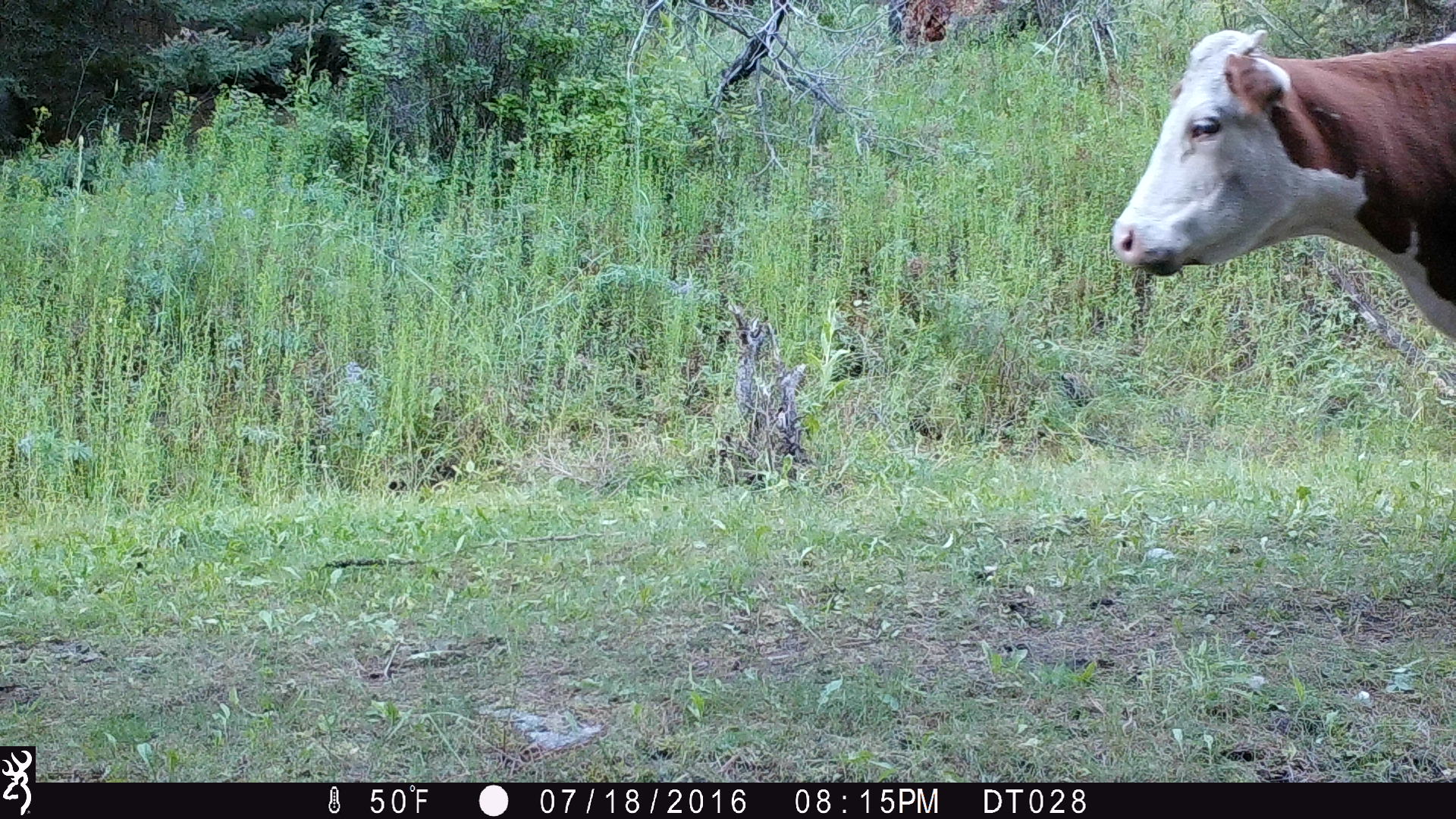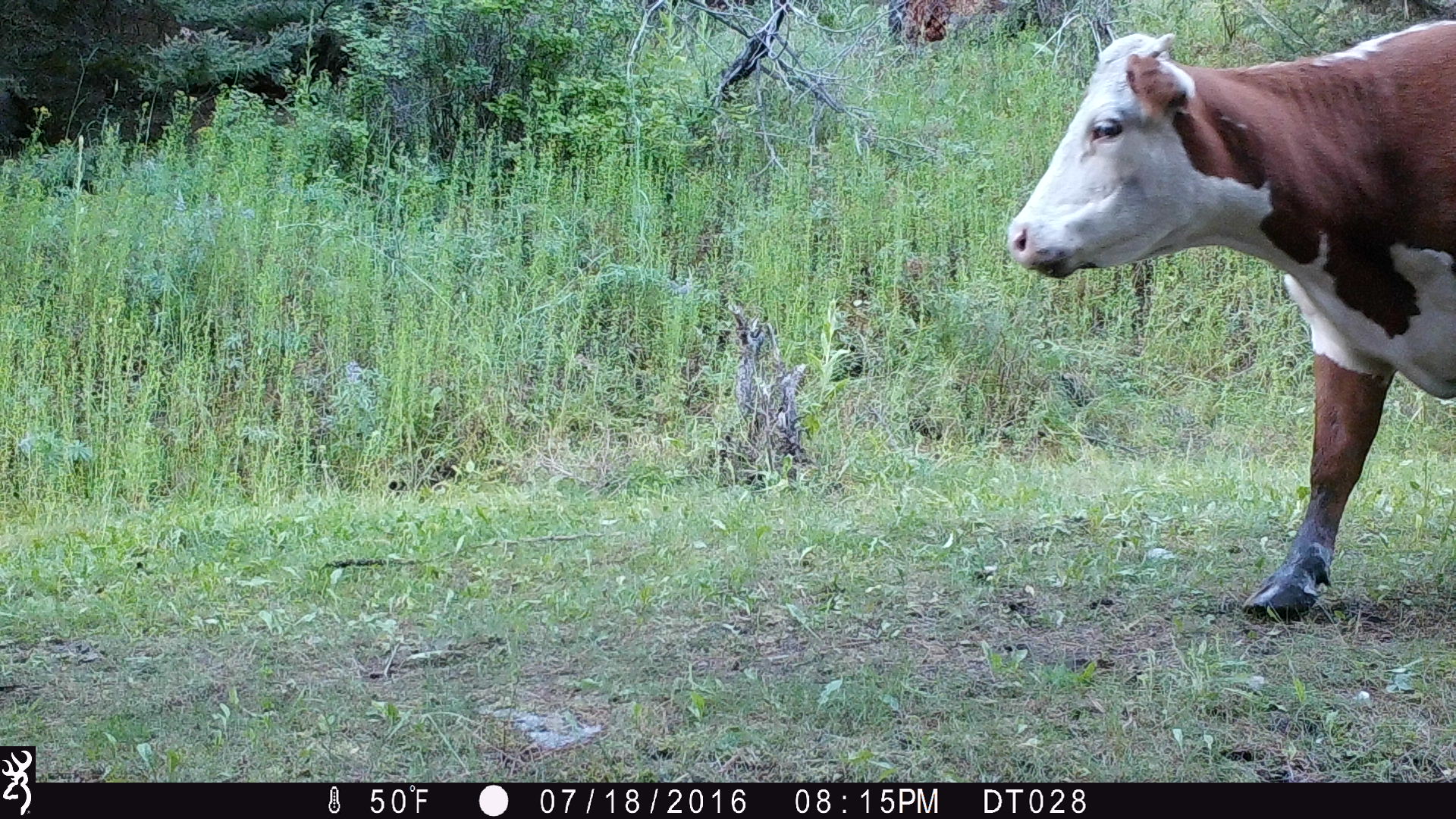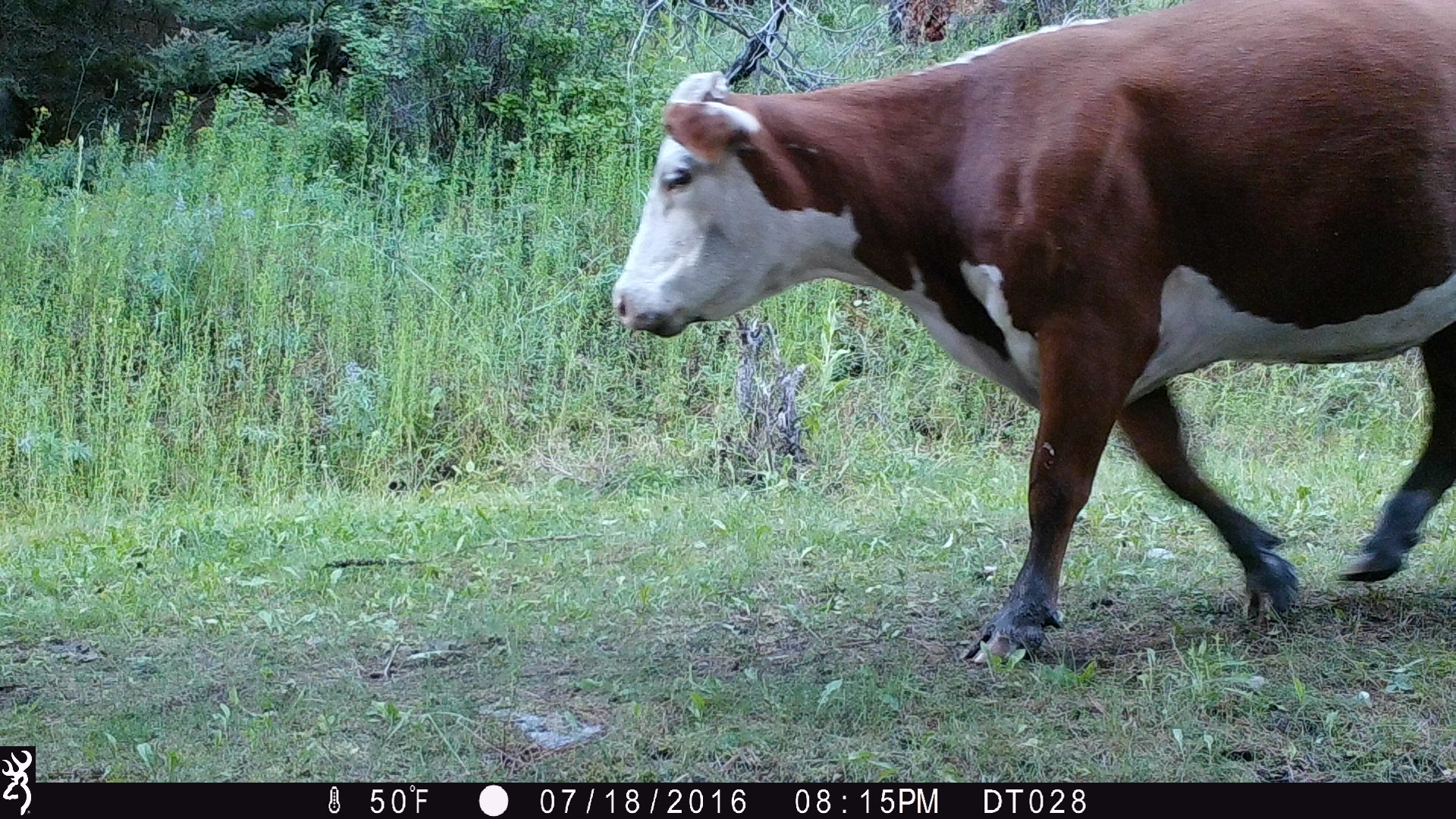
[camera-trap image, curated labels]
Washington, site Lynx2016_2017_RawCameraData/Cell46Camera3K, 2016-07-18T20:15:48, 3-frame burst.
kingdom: Animalia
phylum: Chordata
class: Mammalia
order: Artiodactyla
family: Bovidae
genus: Bos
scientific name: Bos taurus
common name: domestic cattle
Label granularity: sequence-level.